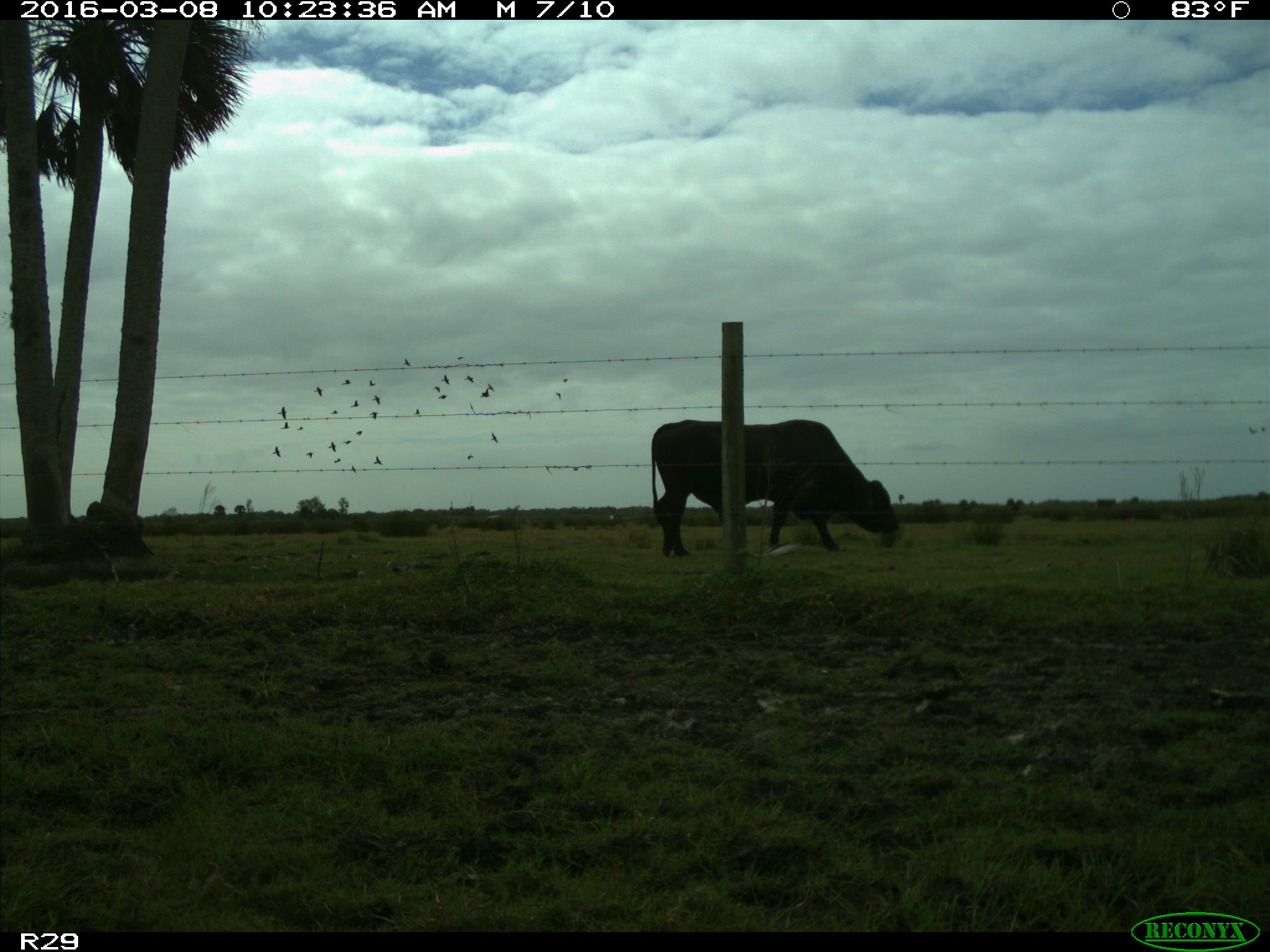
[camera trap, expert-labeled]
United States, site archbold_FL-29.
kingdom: Animalia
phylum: Chordata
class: Mammalia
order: Artiodactyla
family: Bovidae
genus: Bos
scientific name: Bos taurus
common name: domestic cow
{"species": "Bos taurus (domestic cow)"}